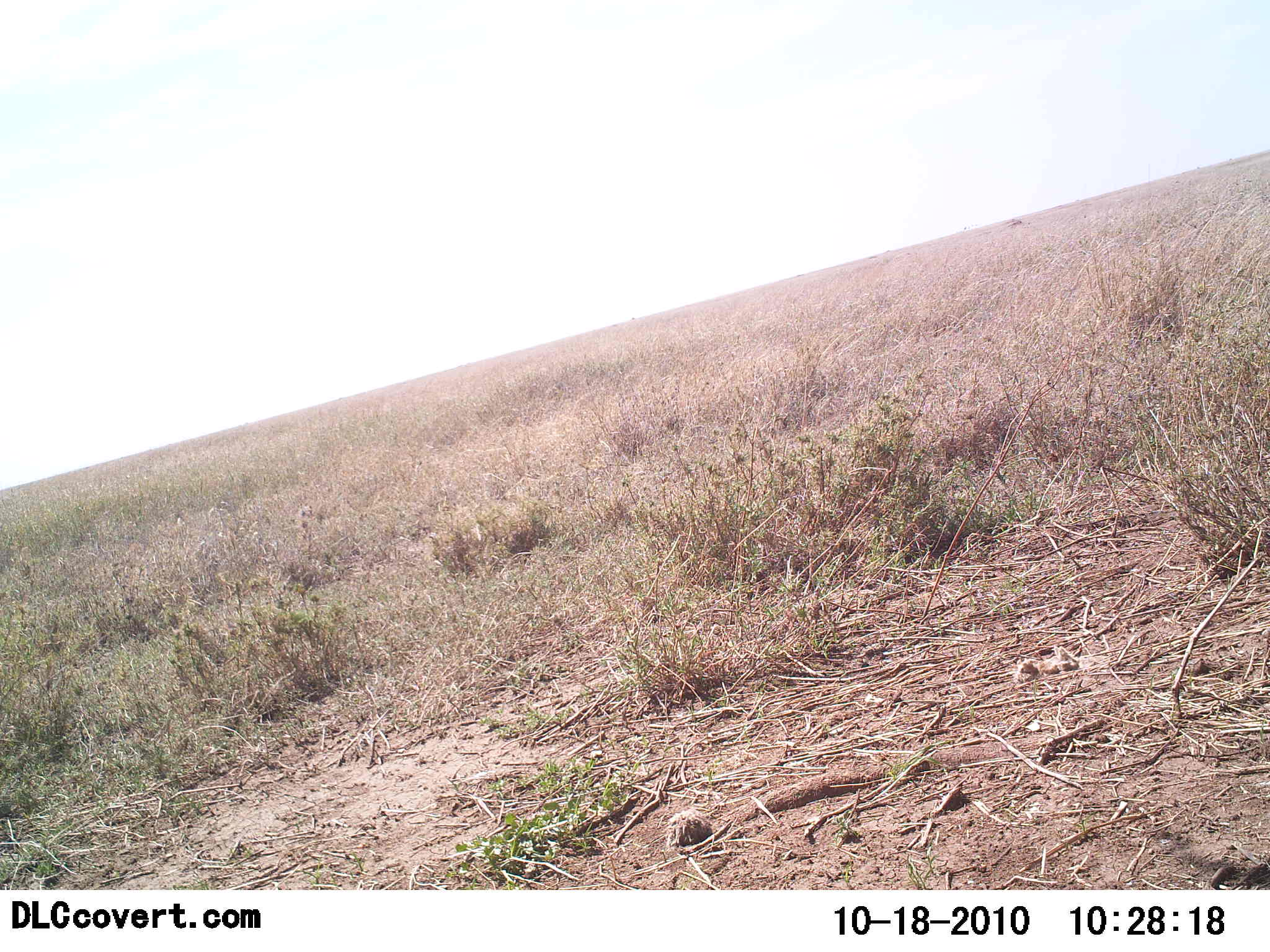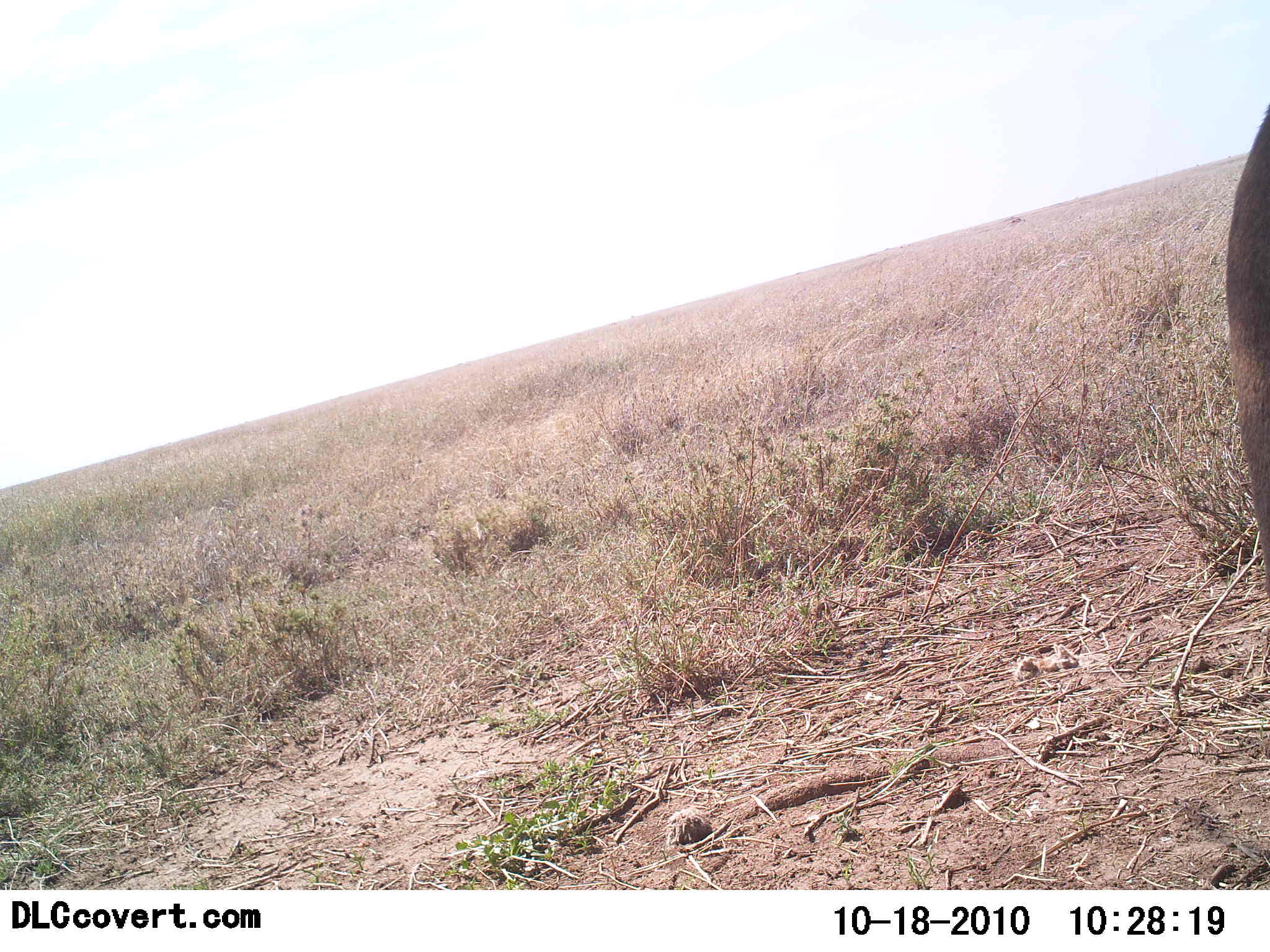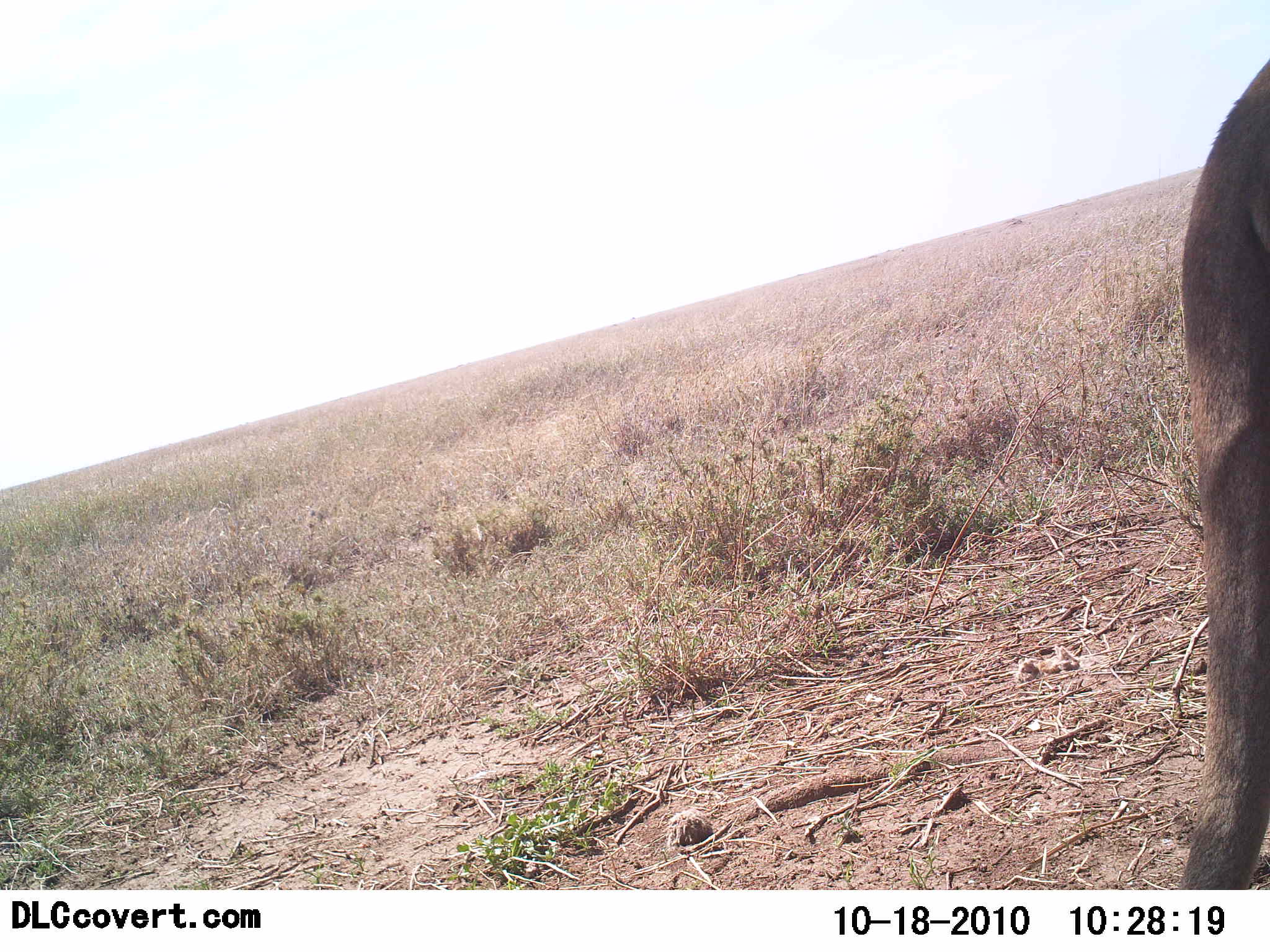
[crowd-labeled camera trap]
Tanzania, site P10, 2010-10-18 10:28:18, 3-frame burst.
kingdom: Animalia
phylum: Chordata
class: Mammalia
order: Carnivora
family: Felidae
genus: Panthera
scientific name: Panthera leo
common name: lion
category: lionfemale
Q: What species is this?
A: Lionfemale (lion) (Panthera leo).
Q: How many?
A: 1.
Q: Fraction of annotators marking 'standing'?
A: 40%.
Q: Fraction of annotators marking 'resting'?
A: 0%.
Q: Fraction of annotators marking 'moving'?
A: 60%.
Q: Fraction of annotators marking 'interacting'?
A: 0%.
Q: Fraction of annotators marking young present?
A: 0%.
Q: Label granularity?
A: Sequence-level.